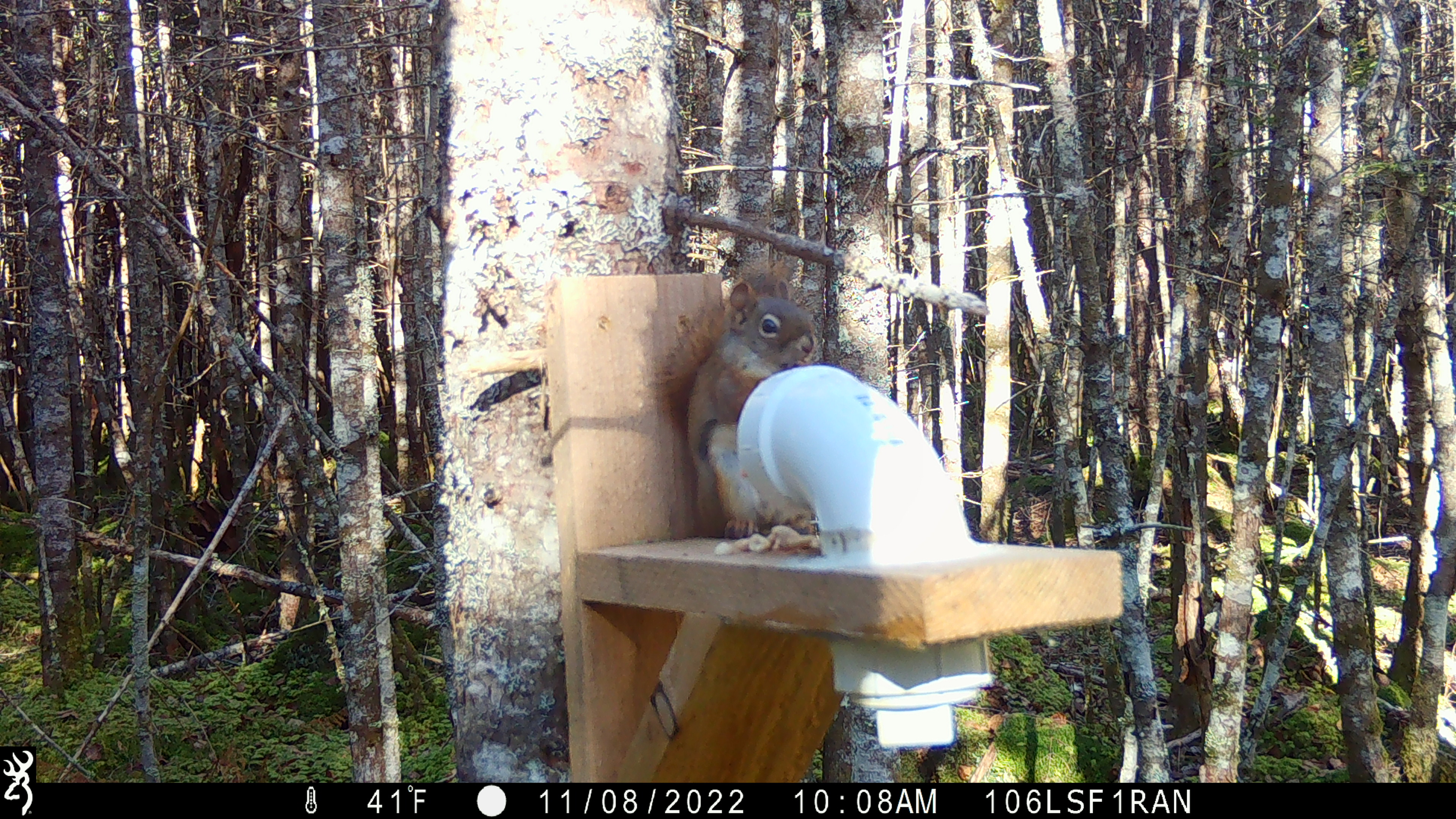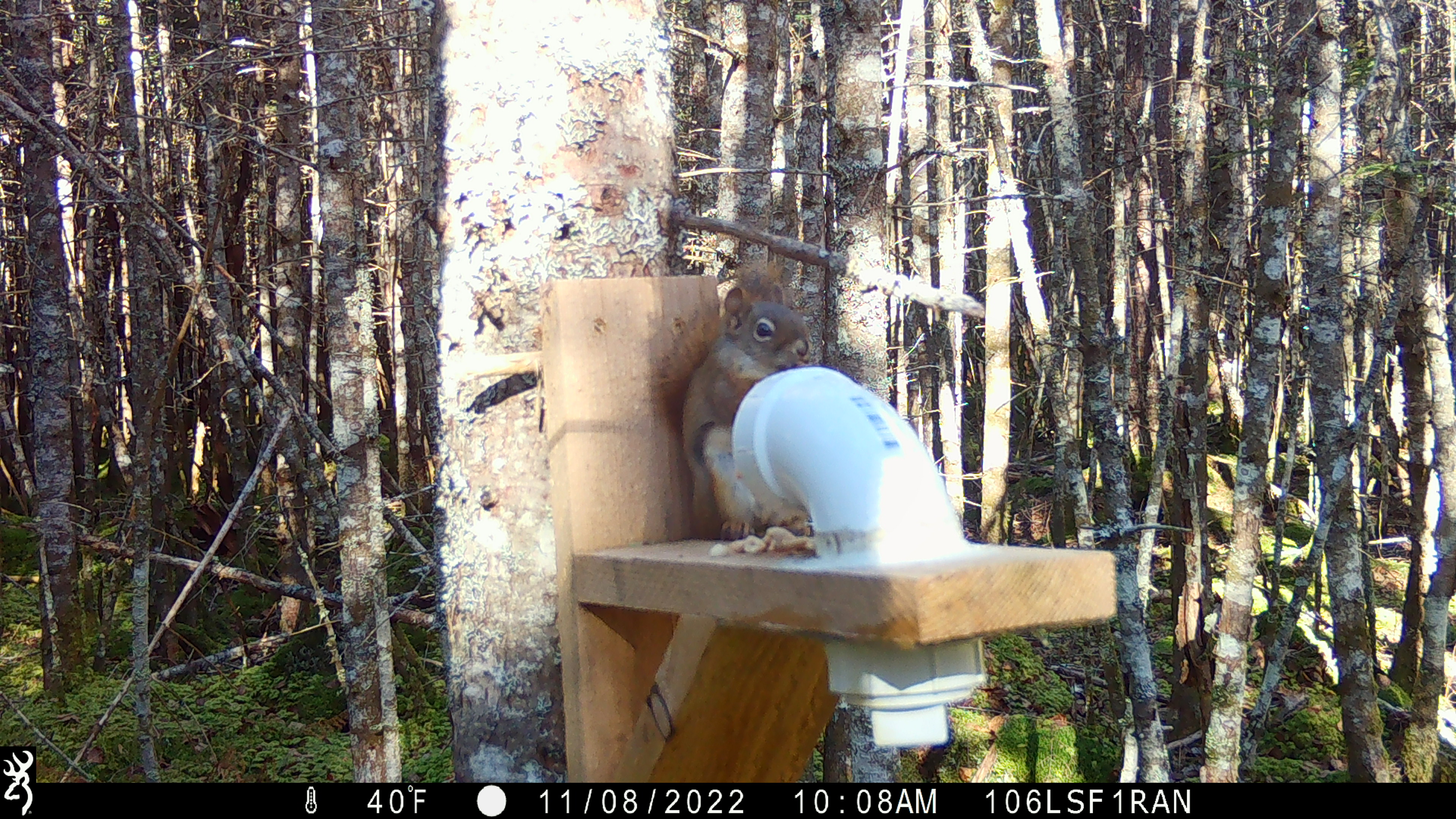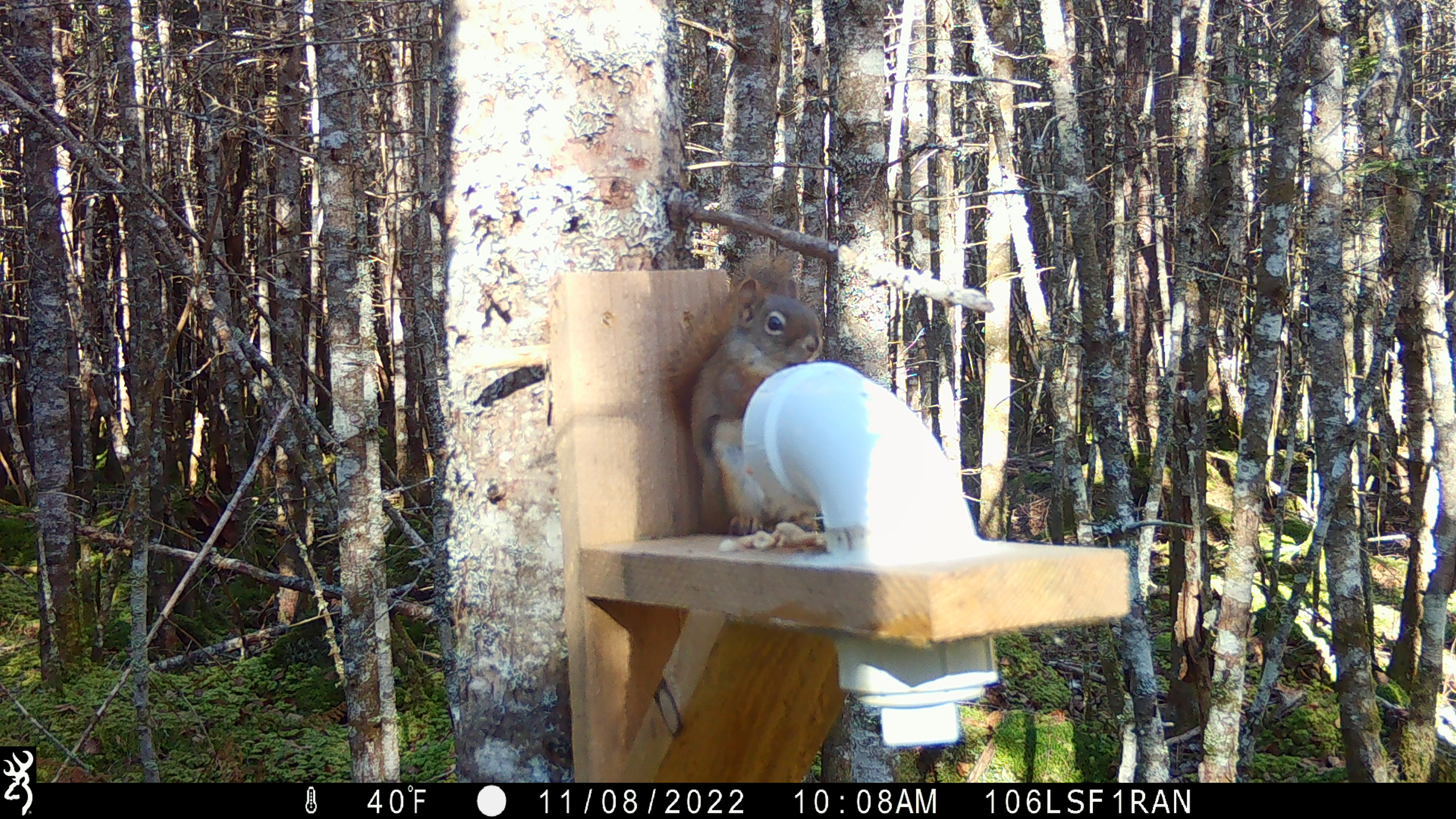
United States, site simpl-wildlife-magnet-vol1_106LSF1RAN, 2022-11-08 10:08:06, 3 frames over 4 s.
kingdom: Animalia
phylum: Chordata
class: Mammalia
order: Rodentia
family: Sciuridae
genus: Tamiasciurus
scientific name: Tamiasciurus hudsonicus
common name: red squirrel